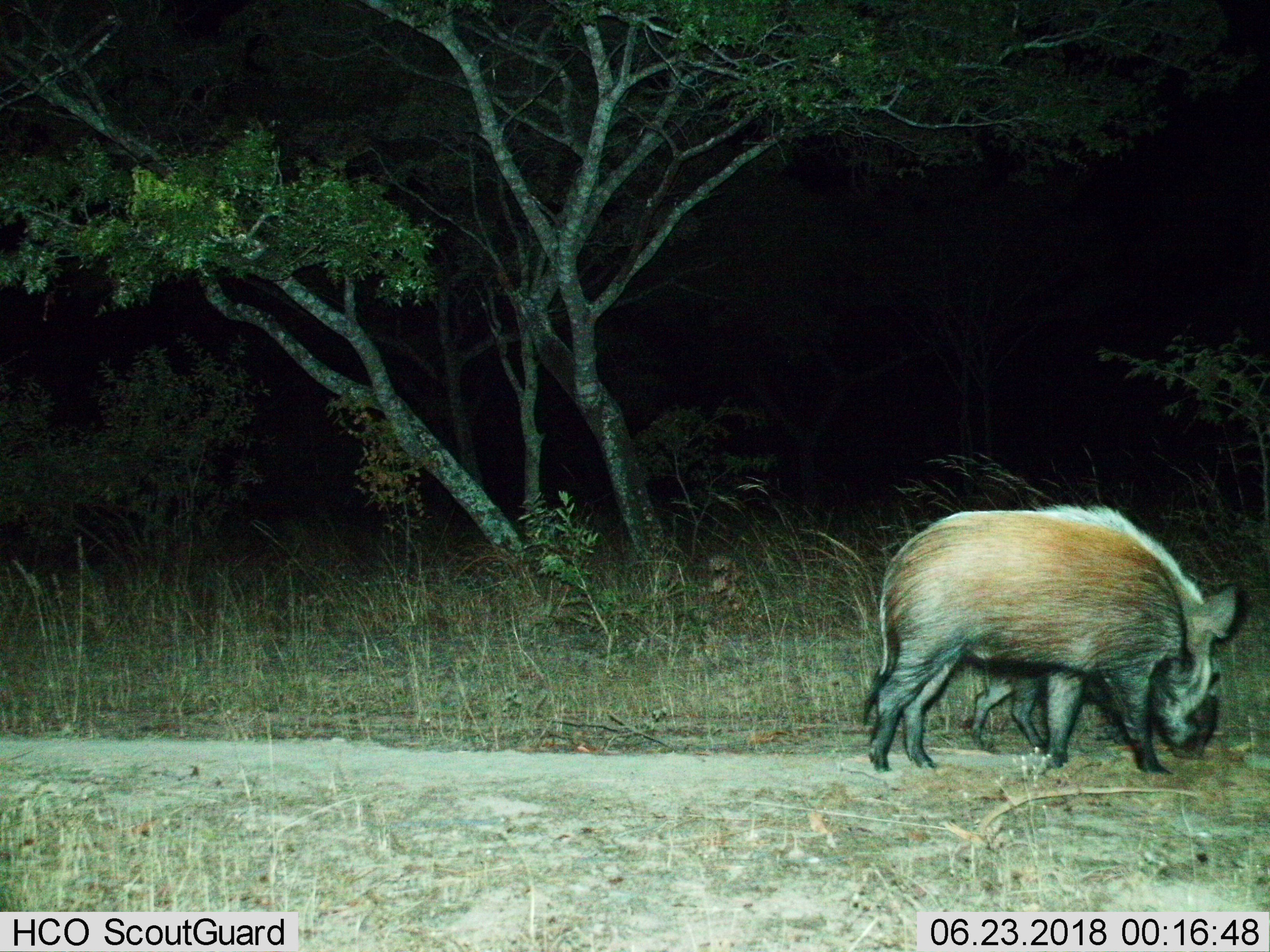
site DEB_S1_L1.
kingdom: Animalia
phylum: Chordata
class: Mammalia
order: Artiodactyla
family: Suidae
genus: Potamochoerus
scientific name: Potamochoerus larvatus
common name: bushpig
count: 2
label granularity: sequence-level